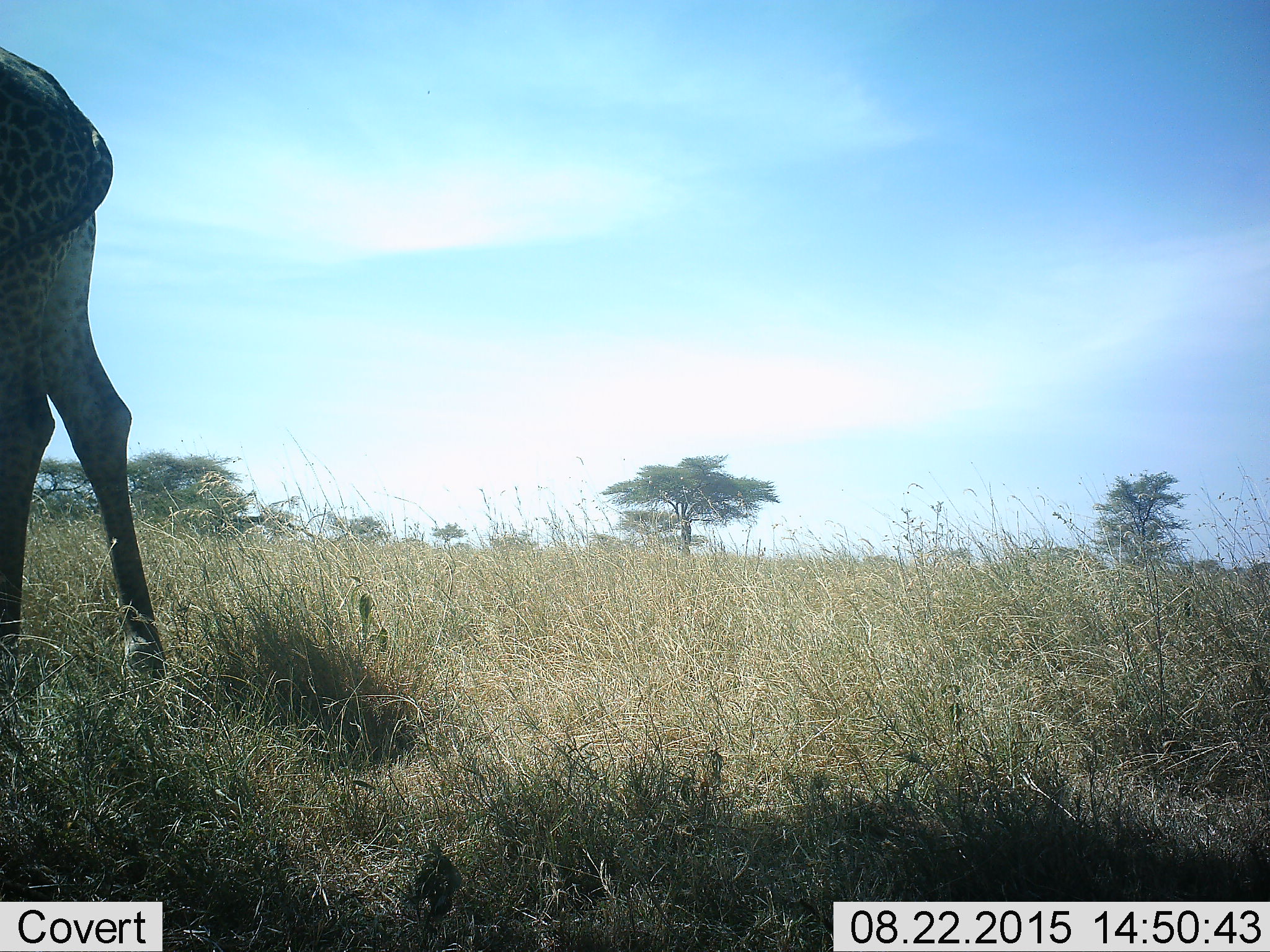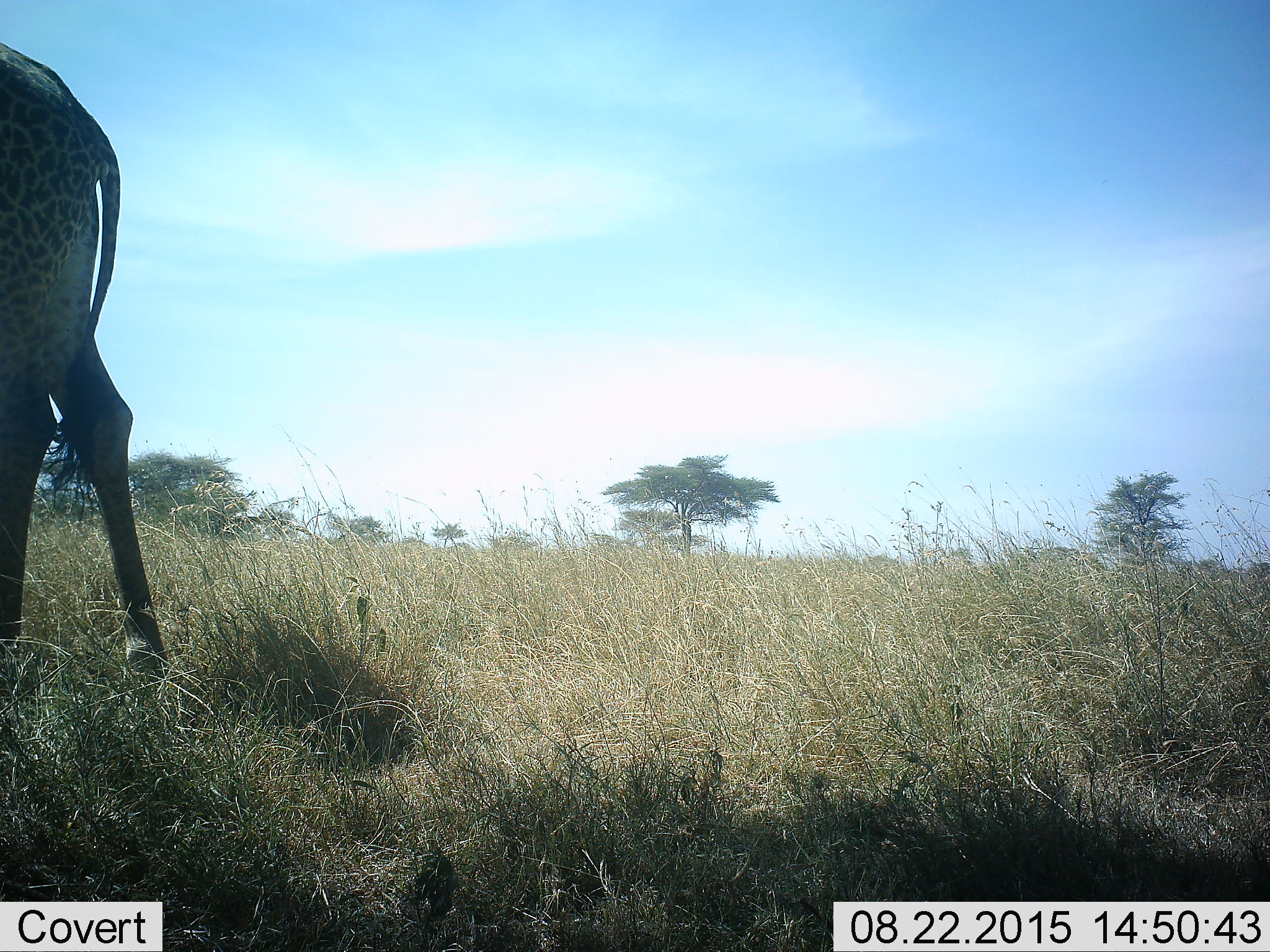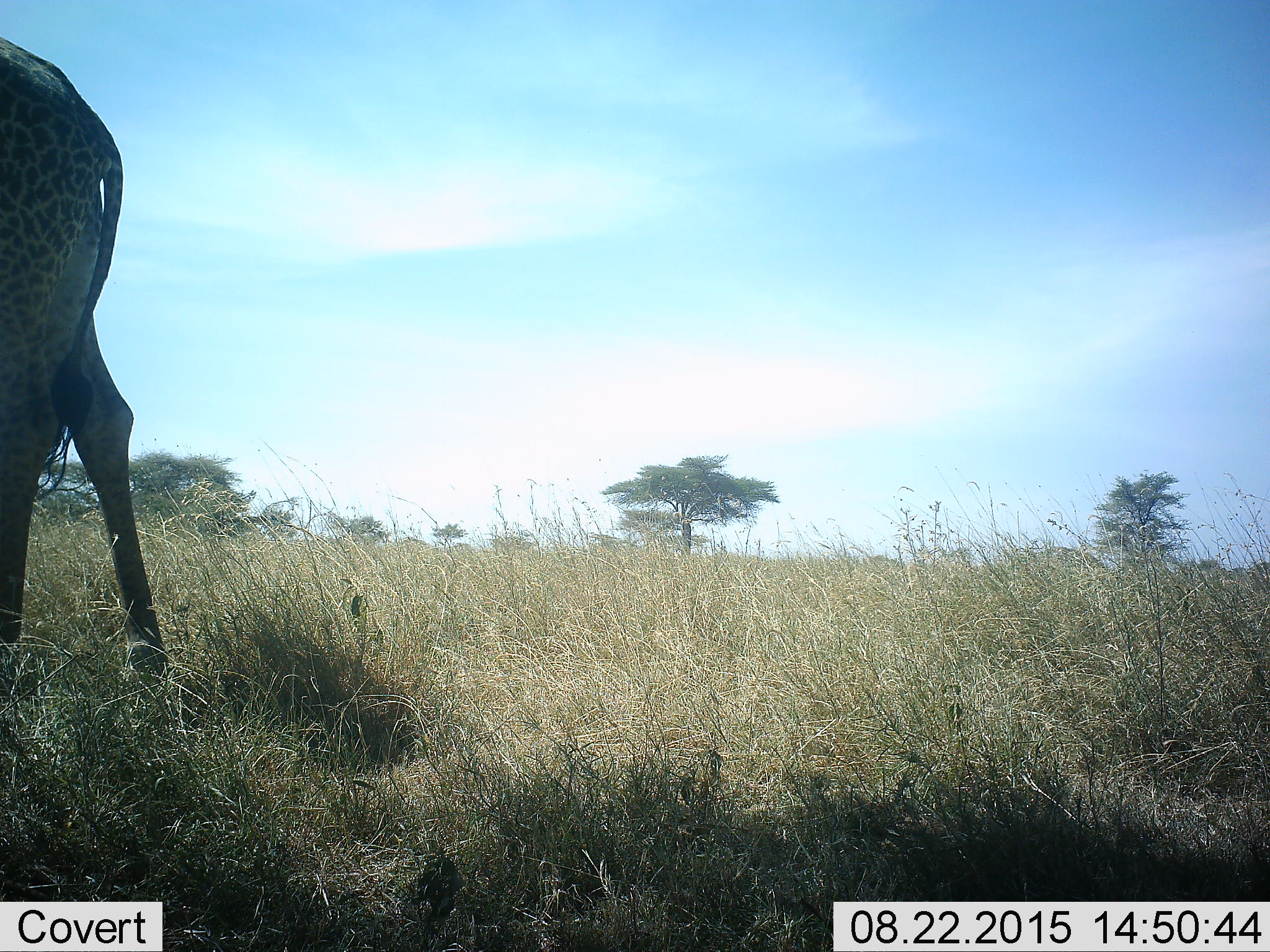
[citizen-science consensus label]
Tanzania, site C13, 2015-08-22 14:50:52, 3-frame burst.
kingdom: Animalia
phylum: Chordata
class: Mammalia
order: Artiodactyla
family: Giraffidae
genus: Giraffa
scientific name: Giraffa camelopardalis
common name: giraffe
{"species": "giraffe (Giraffa camelopardalis)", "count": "1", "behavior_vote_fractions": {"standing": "83%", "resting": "0%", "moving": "22%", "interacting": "0%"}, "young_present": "0%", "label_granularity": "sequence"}